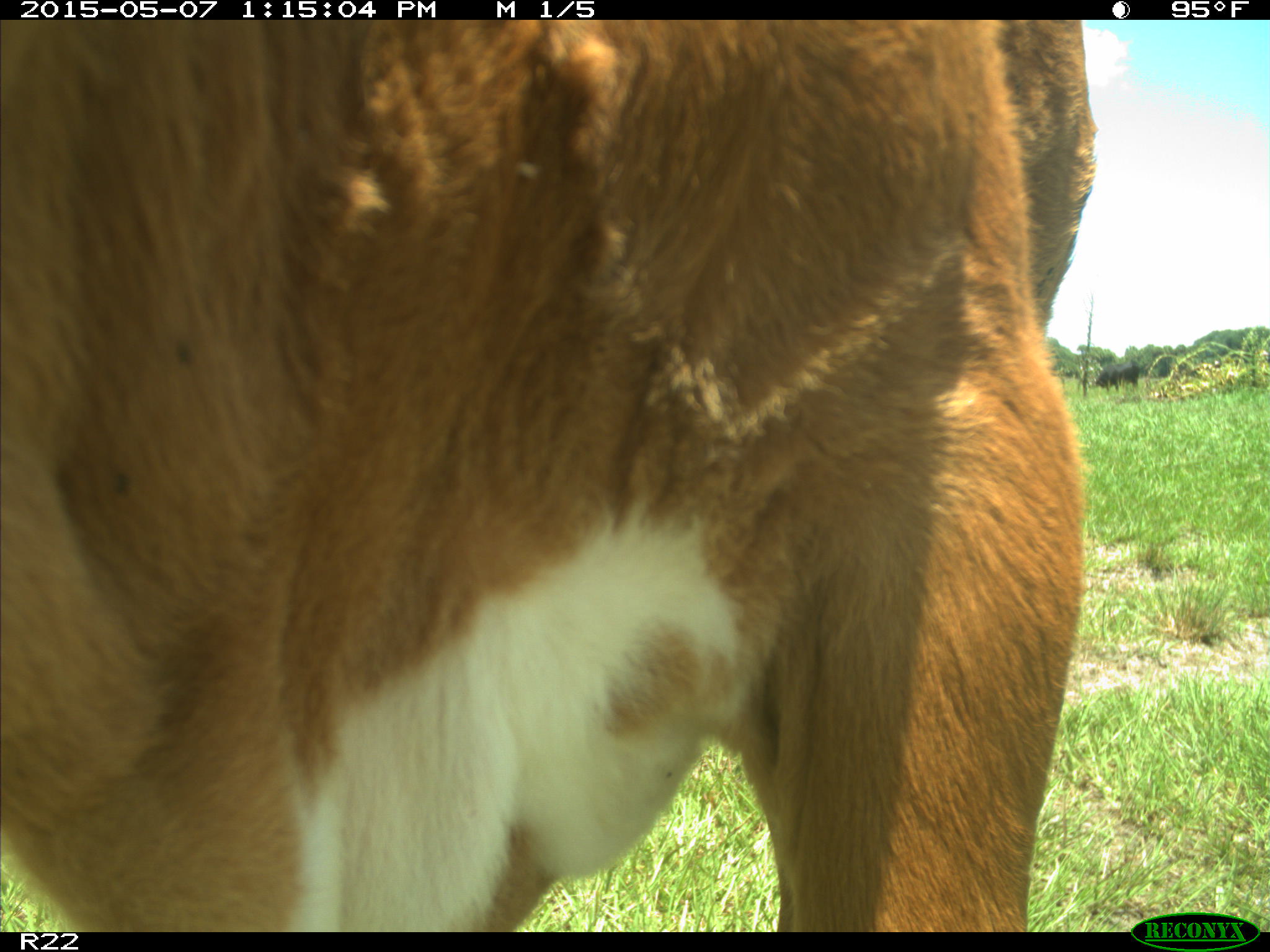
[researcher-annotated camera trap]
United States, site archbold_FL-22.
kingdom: Animalia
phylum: Chordata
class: Mammalia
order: Artiodactyla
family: Bovidae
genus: Bos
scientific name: Bos taurus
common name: domestic cow